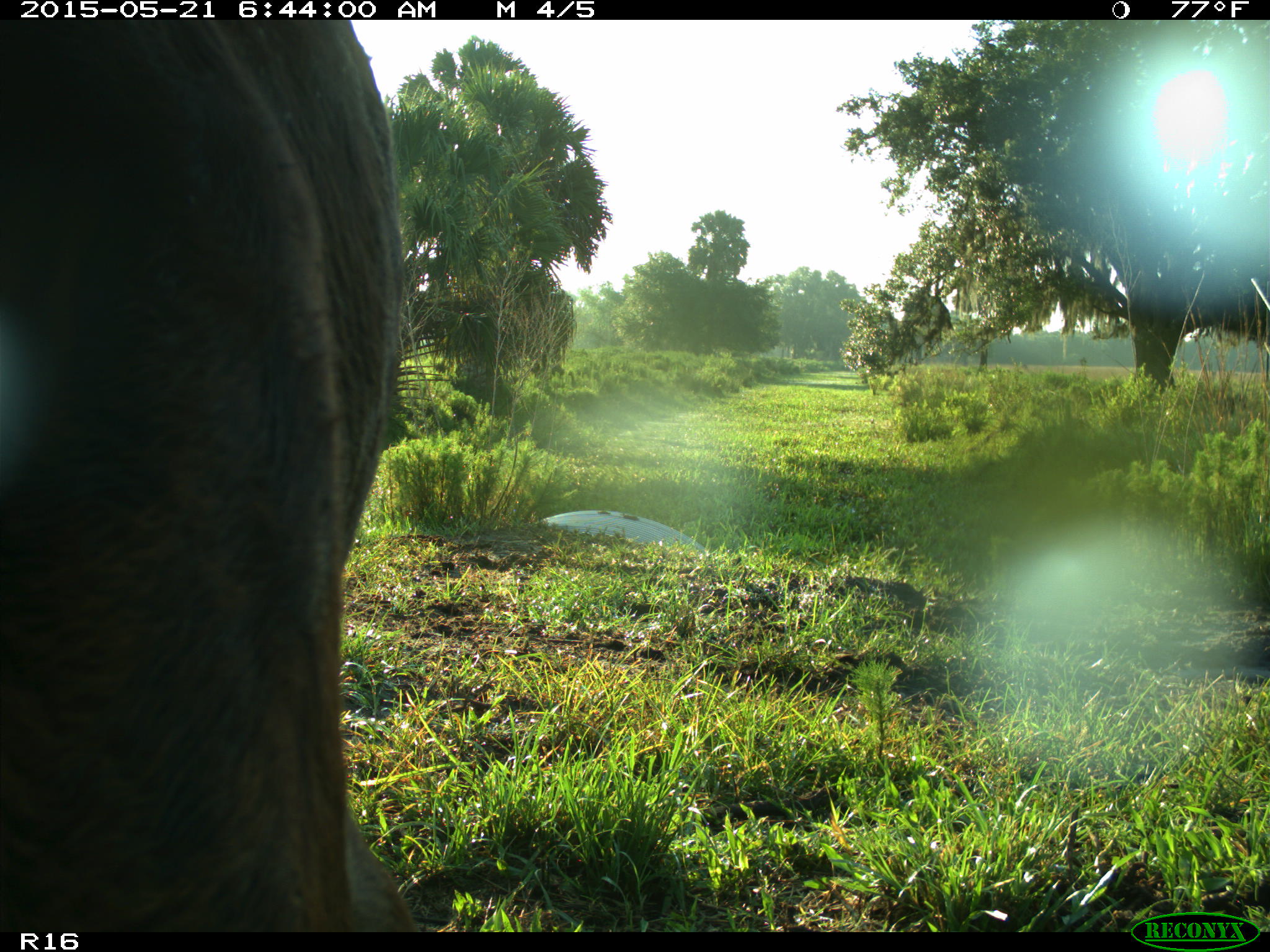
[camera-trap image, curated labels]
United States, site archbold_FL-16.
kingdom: Animalia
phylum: Chordata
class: Mammalia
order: Artiodactyla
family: Bovidae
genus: Bos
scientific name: Bos taurus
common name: domestic cow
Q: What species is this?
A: Bos taurus (domestic cow).